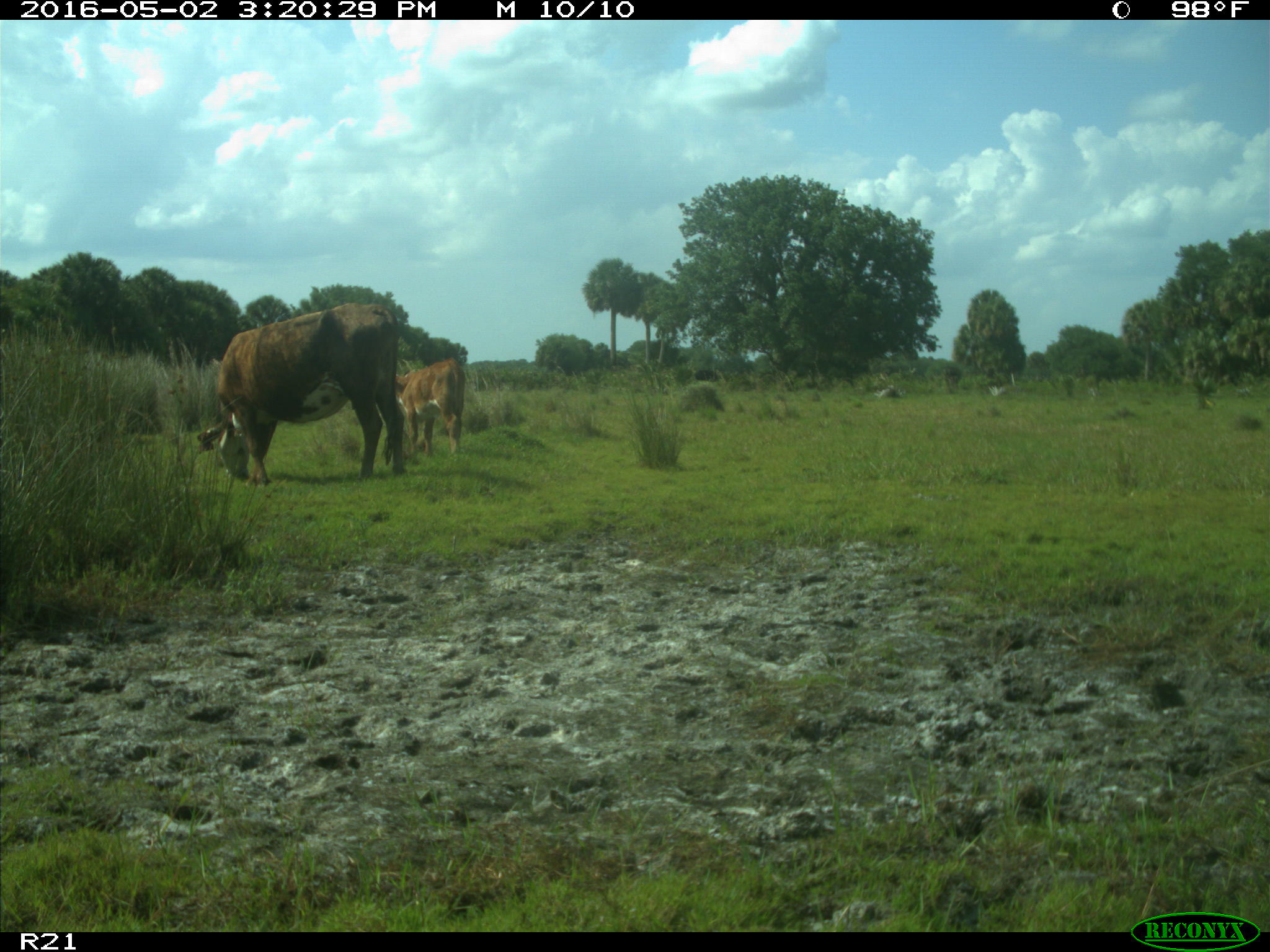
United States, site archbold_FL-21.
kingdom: Animalia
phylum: Chordata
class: Mammalia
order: Artiodactyla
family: Bovidae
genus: Bos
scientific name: Bos taurus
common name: domestic cow